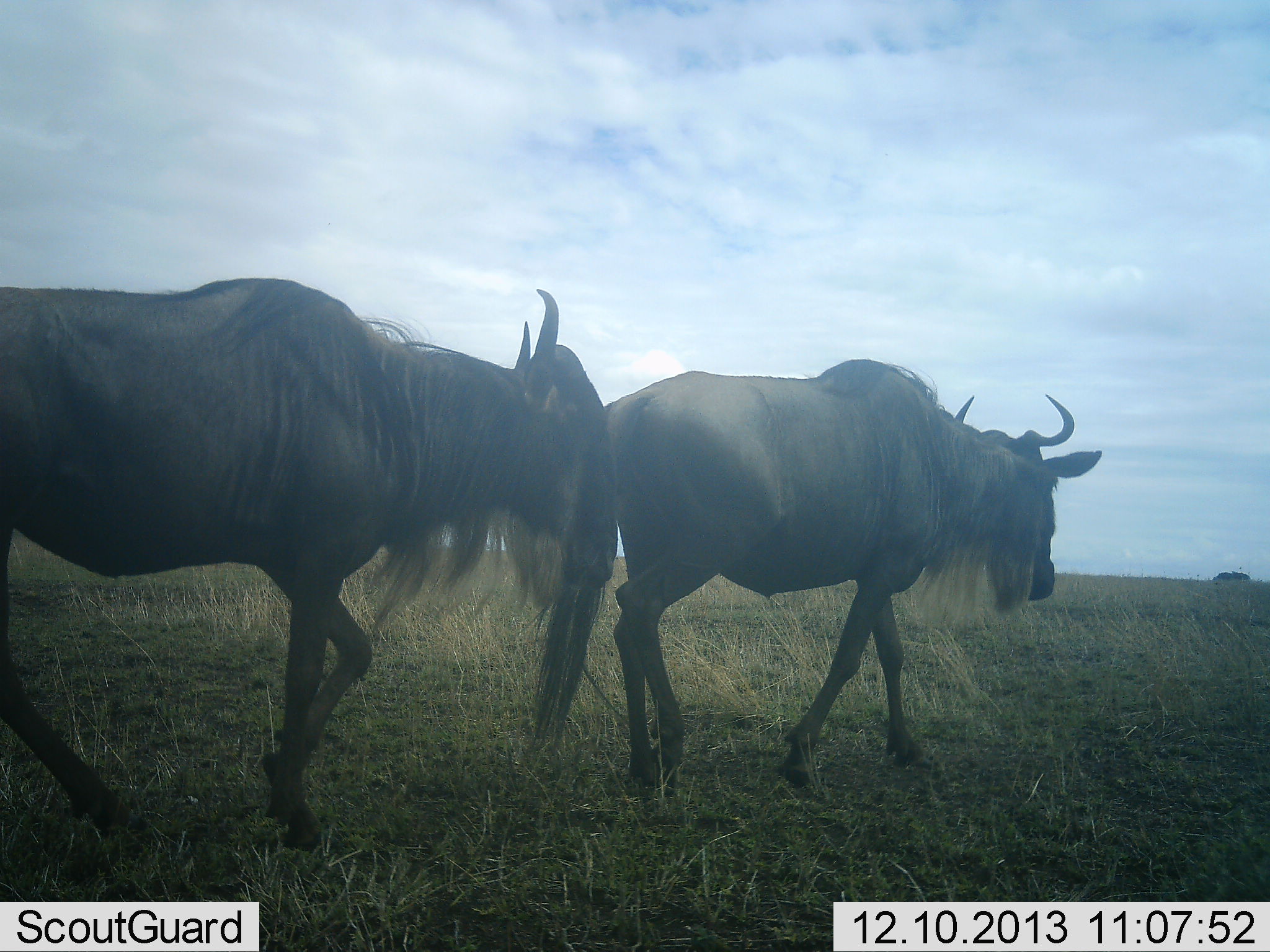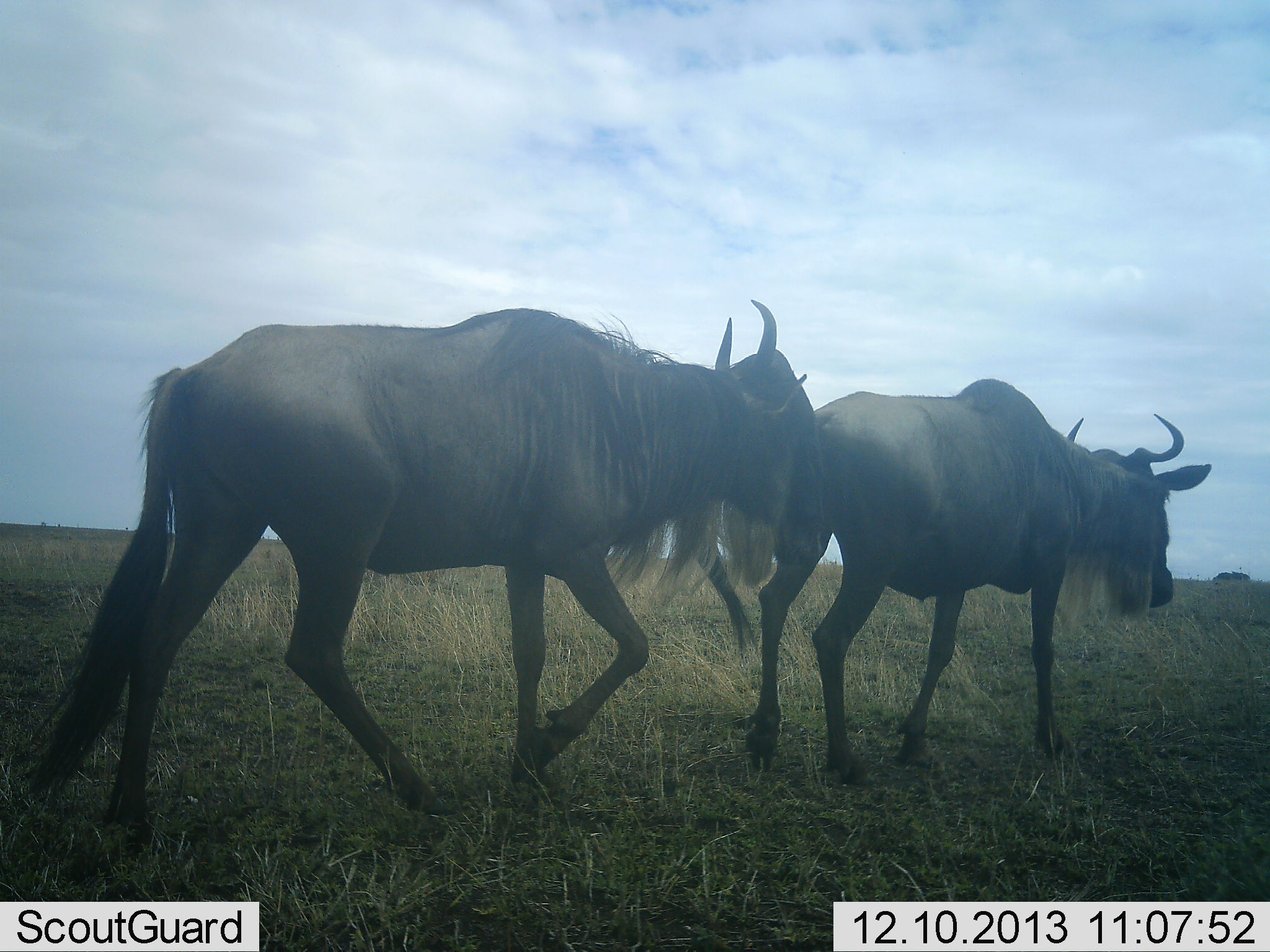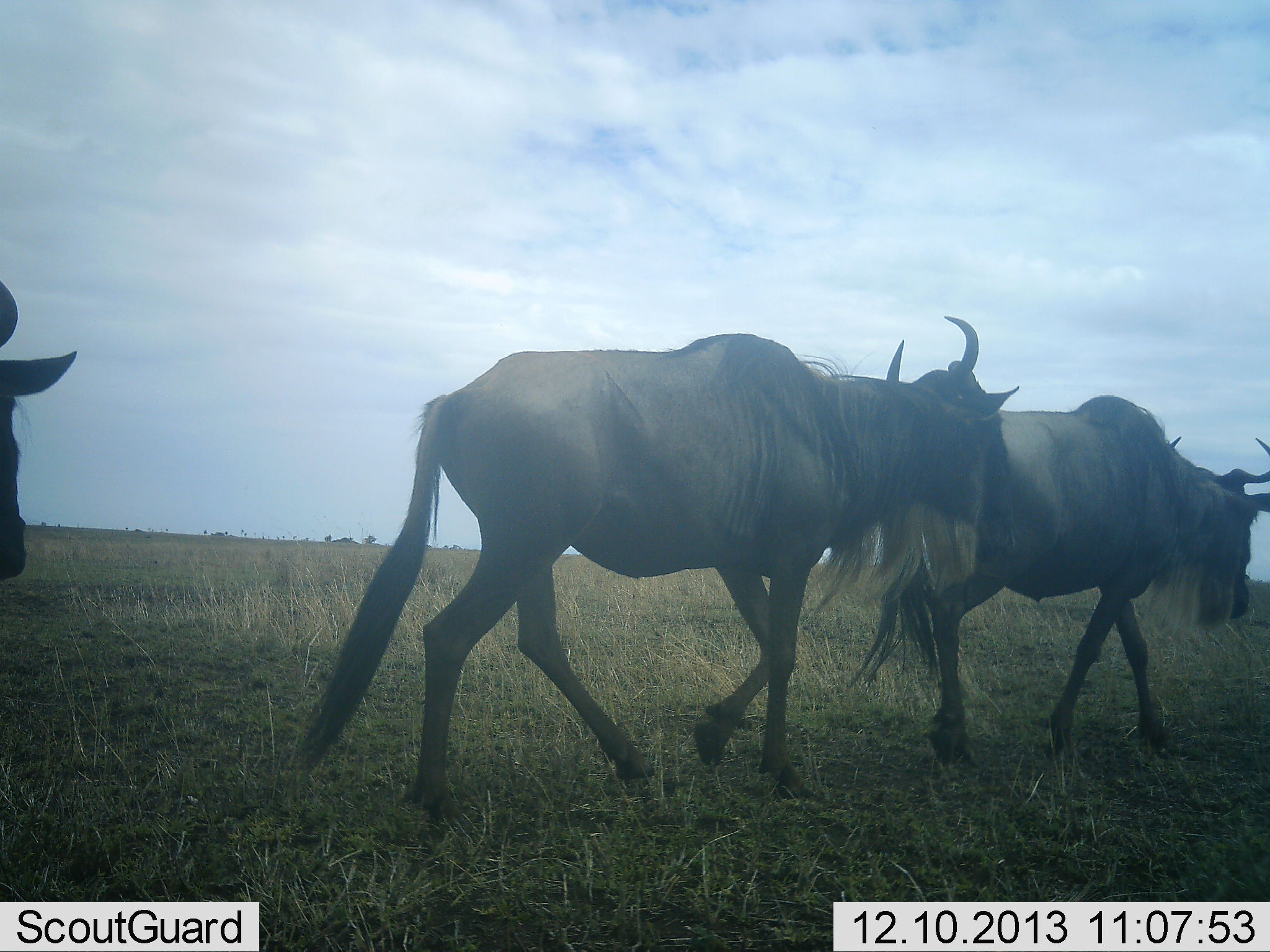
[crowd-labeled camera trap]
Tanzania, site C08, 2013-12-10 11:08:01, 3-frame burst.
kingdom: Animalia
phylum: Chordata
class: Mammalia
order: Artiodactyla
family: Bovidae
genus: Connochaetes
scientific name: Connochaetes taurinus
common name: blue wildebeest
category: wildebeest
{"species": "wildebeest (blue wildebeest) (Connochaetes taurinus)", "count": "3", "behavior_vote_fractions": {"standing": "0%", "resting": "0%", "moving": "100%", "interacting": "0%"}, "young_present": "0%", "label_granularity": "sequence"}